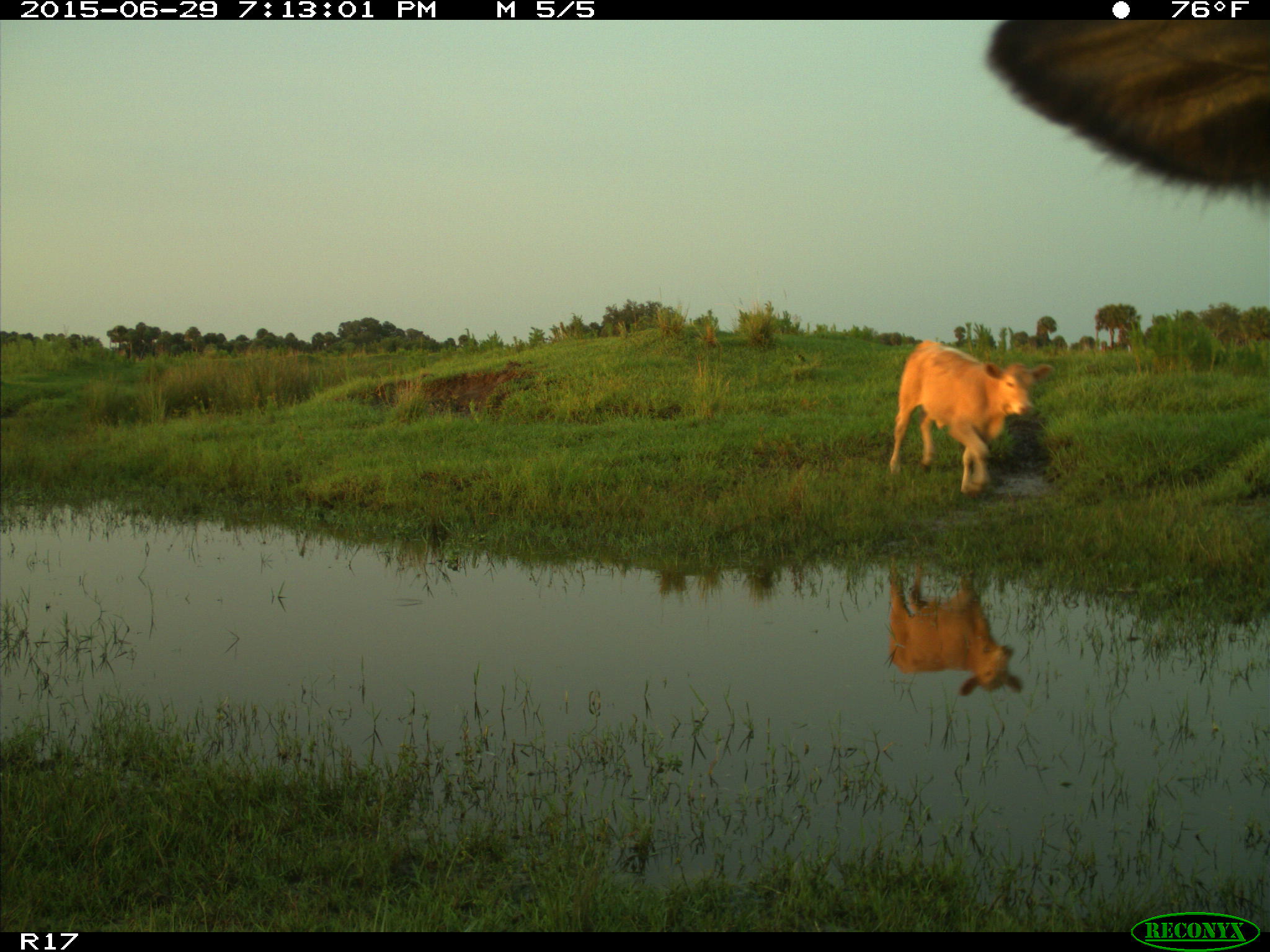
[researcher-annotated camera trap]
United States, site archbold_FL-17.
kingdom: Animalia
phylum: Chordata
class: Mammalia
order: Artiodactyla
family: Bovidae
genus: Bos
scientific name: Bos taurus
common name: domestic cow